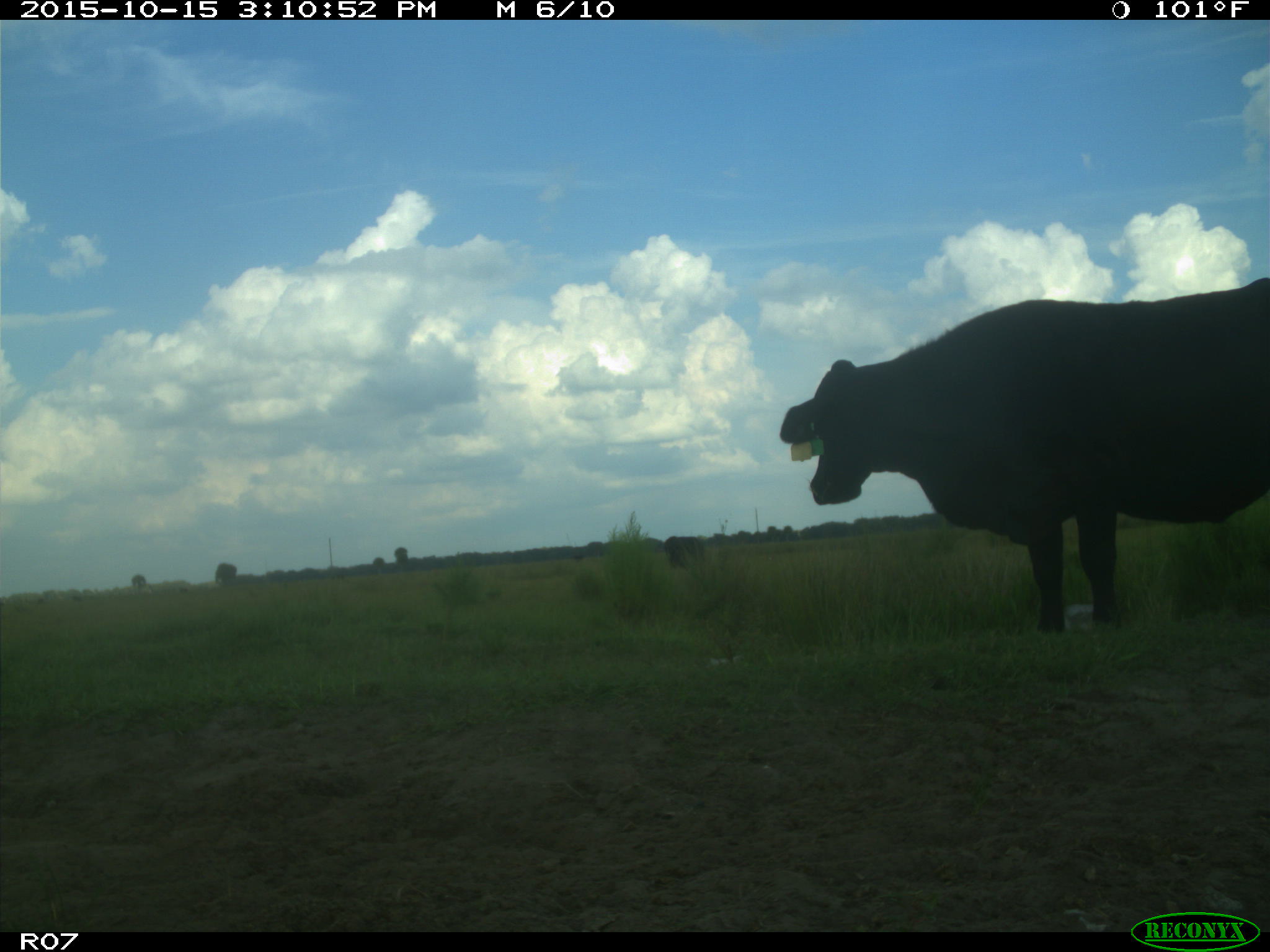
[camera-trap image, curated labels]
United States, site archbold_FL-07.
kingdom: Animalia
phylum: Chordata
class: Mammalia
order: Artiodactyla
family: Bovidae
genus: Bos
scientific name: Bos taurus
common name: domestic cow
Bos taurus (domestic cow).